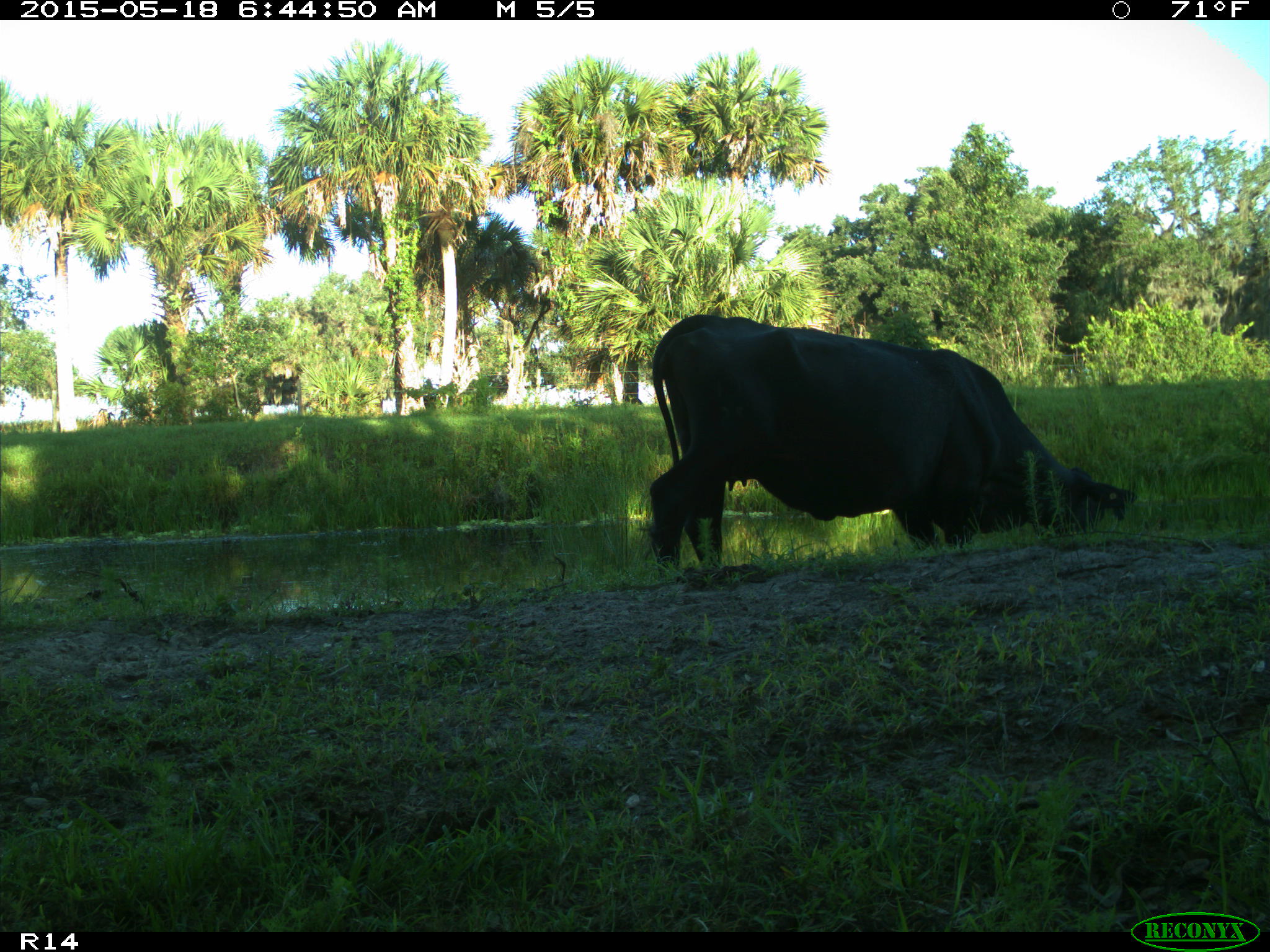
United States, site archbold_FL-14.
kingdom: Animalia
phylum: Chordata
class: Mammalia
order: Artiodactyla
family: Bovidae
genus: Bos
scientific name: Bos taurus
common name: domestic cow